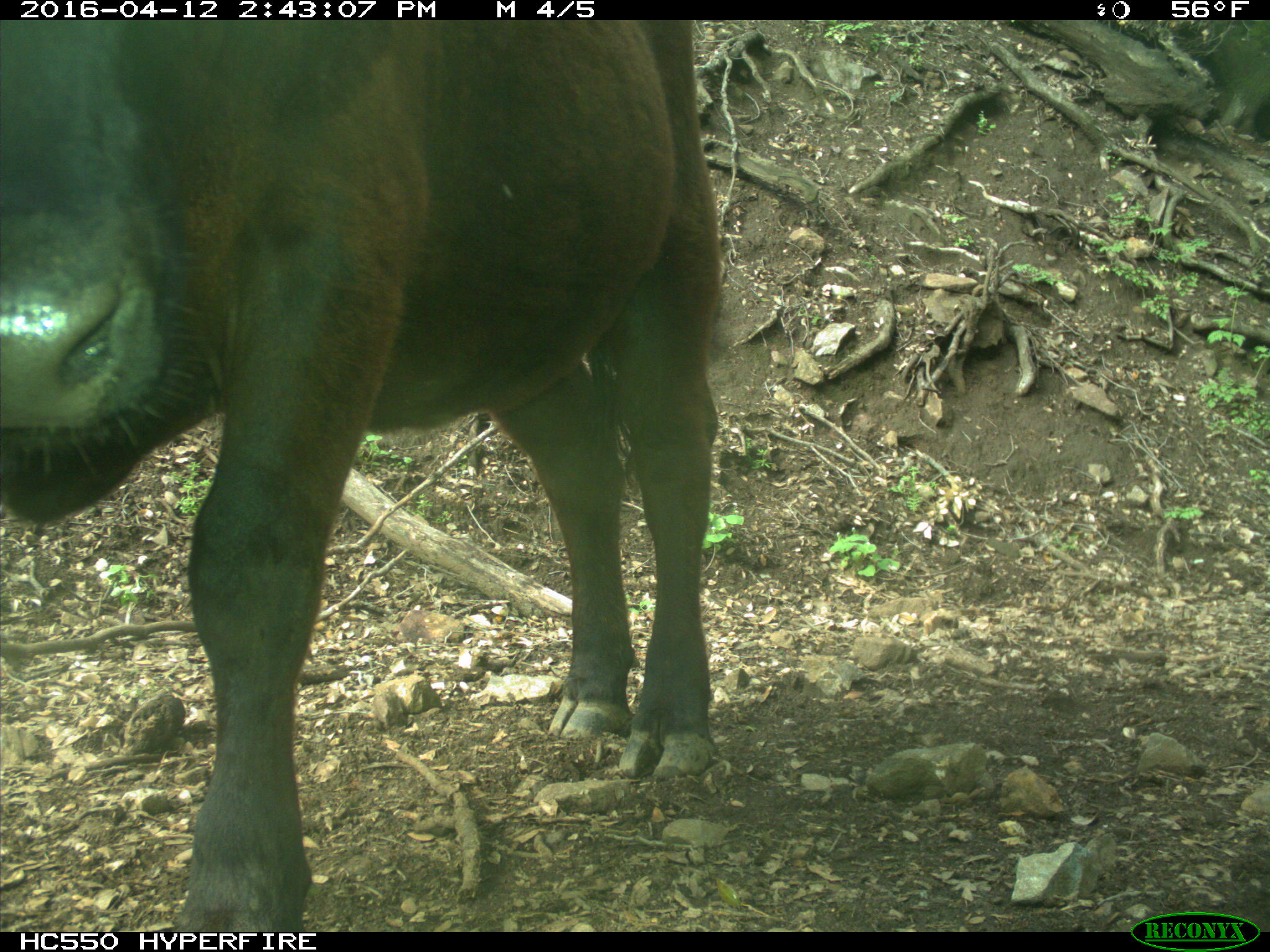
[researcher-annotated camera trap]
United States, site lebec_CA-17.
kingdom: Animalia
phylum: Chordata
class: Mammalia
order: Artiodactyla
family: Bovidae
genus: Bos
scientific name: Bos taurus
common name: domestic cow